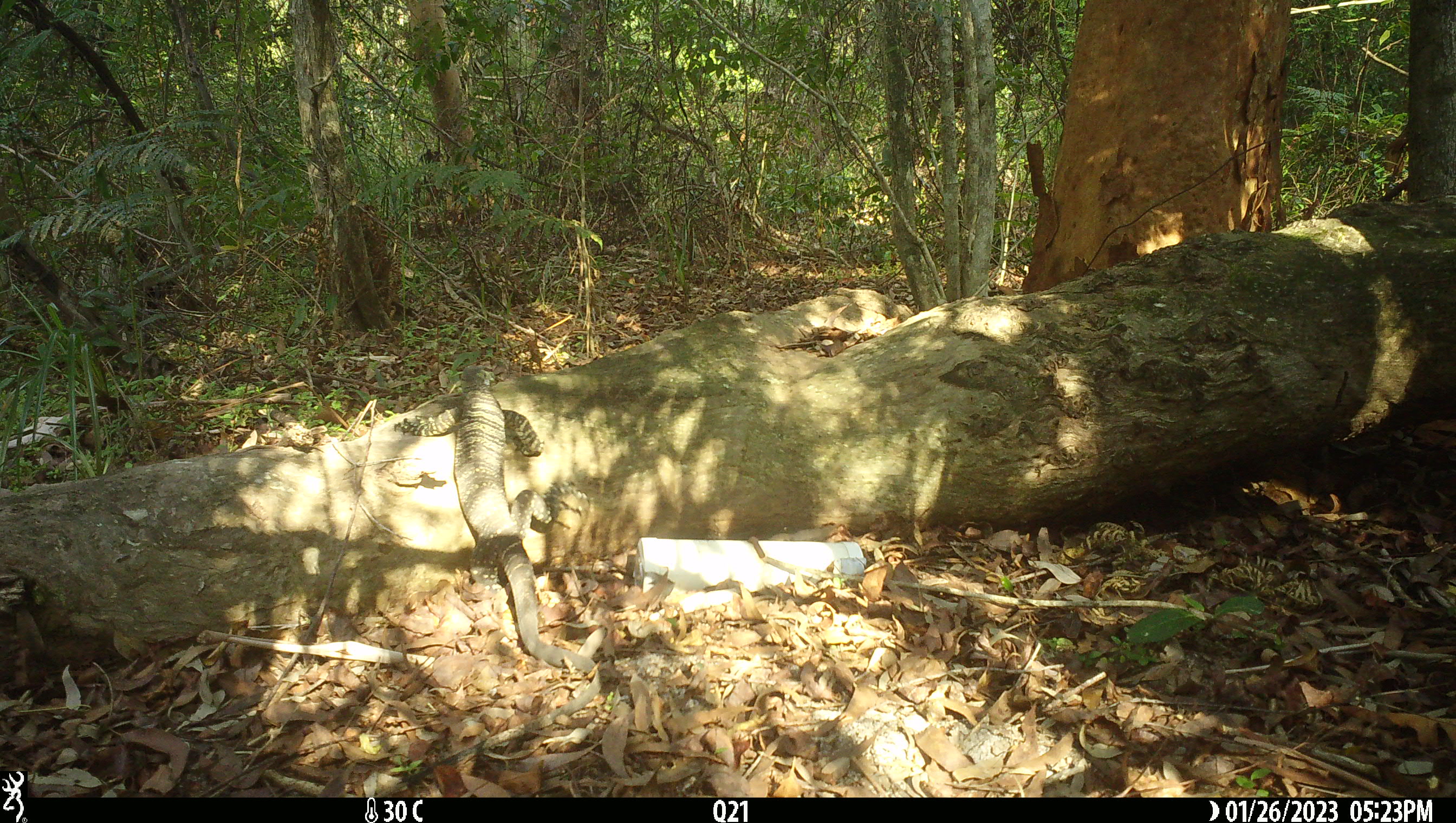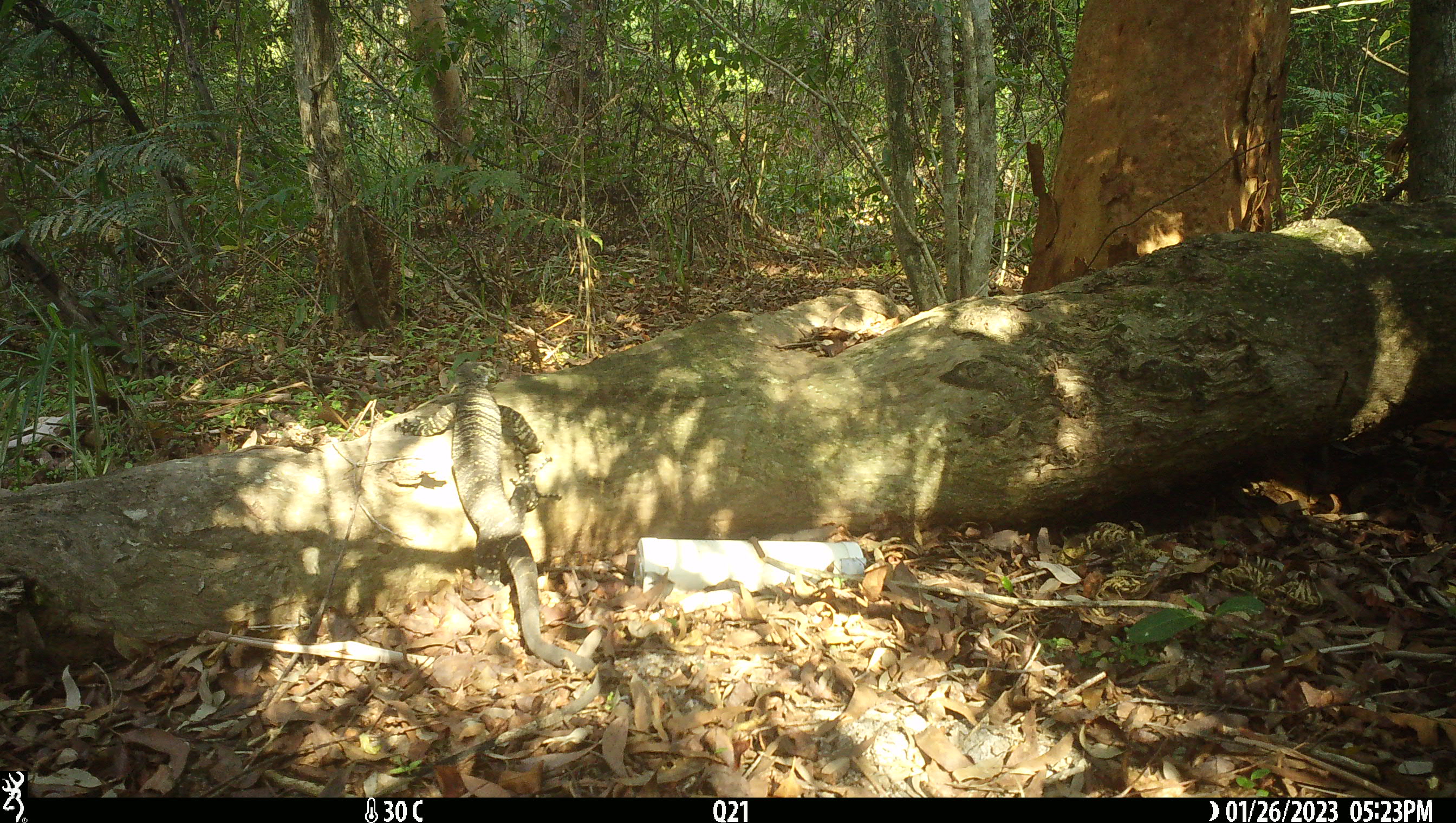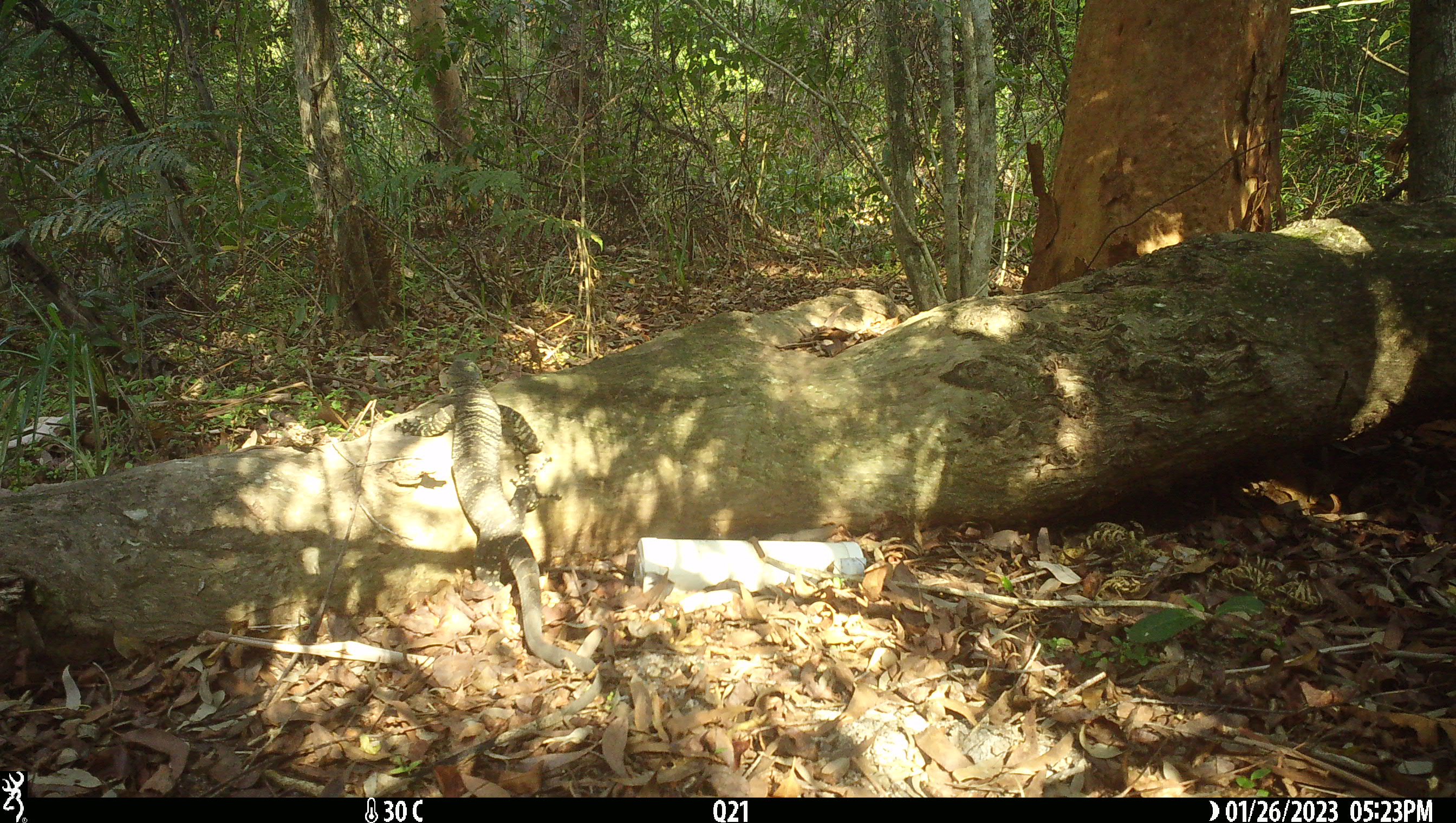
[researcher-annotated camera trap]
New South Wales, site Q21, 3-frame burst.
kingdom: Animalia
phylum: Chordata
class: Reptilia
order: Squamata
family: Varanidae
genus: Varanus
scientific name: Varanus varius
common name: lace monitor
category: goanna